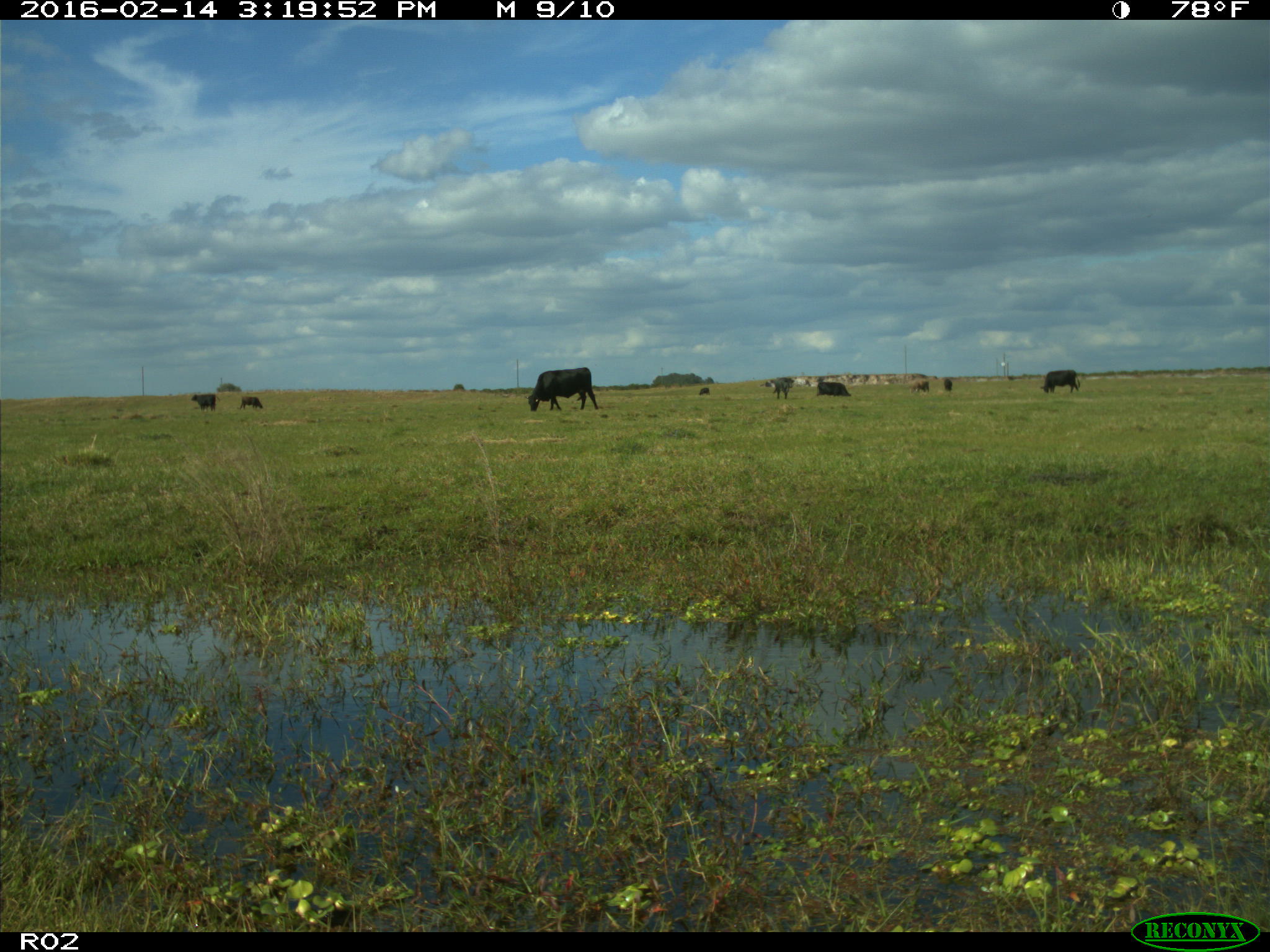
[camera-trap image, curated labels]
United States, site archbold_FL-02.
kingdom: Animalia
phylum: Chordata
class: Mammalia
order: Artiodactyla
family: Bovidae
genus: Bos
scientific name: Bos taurus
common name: domestic cow